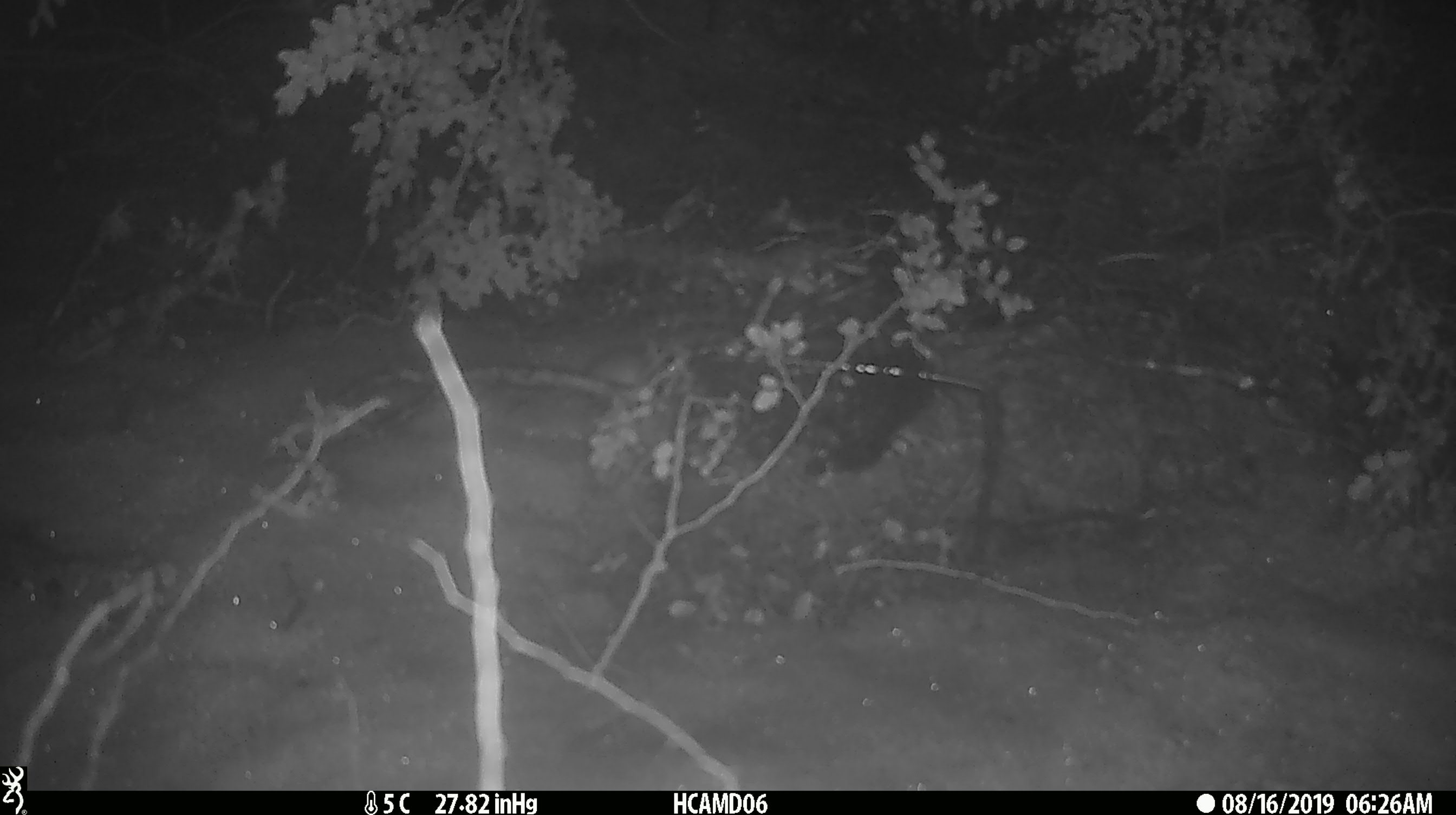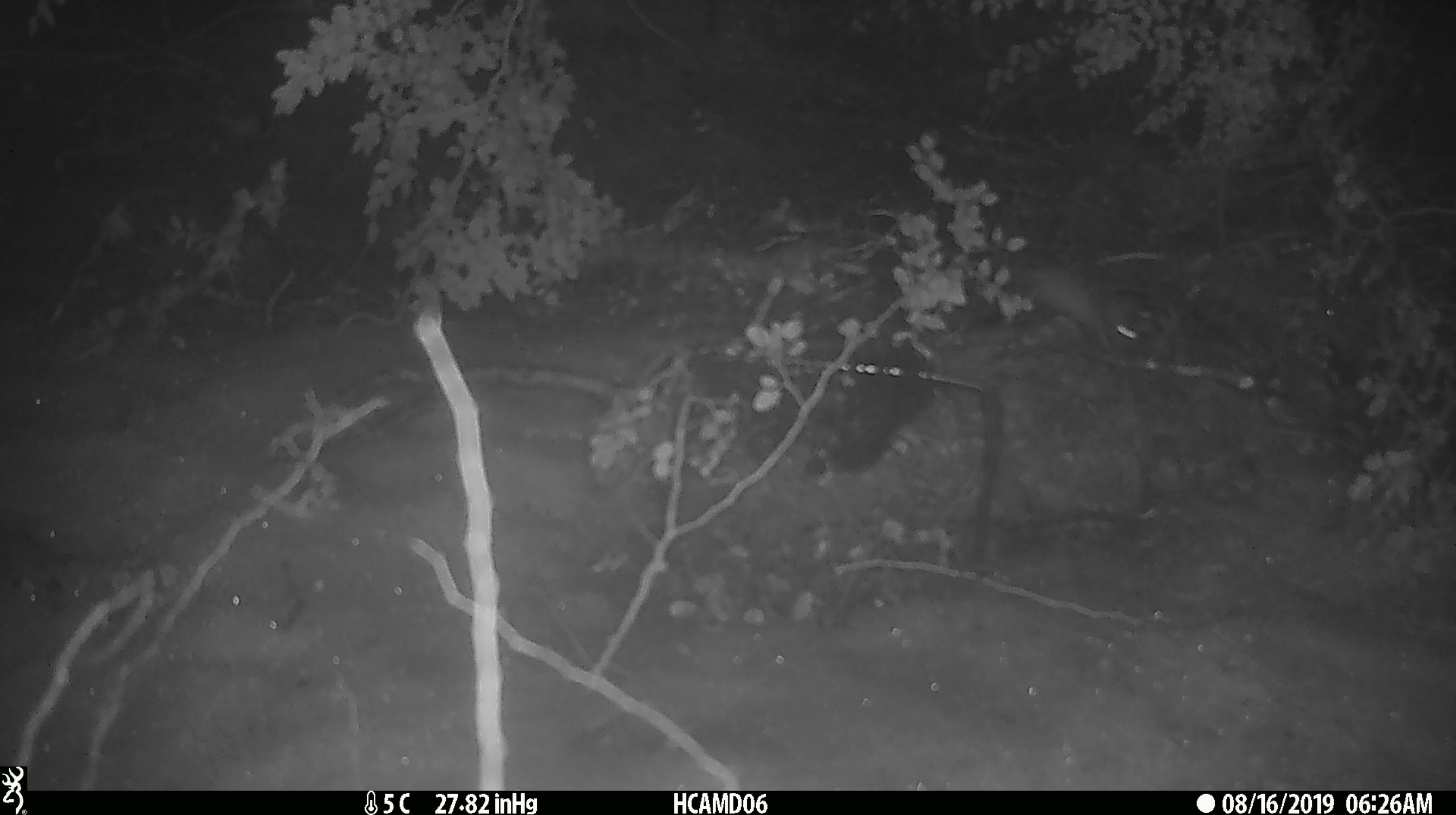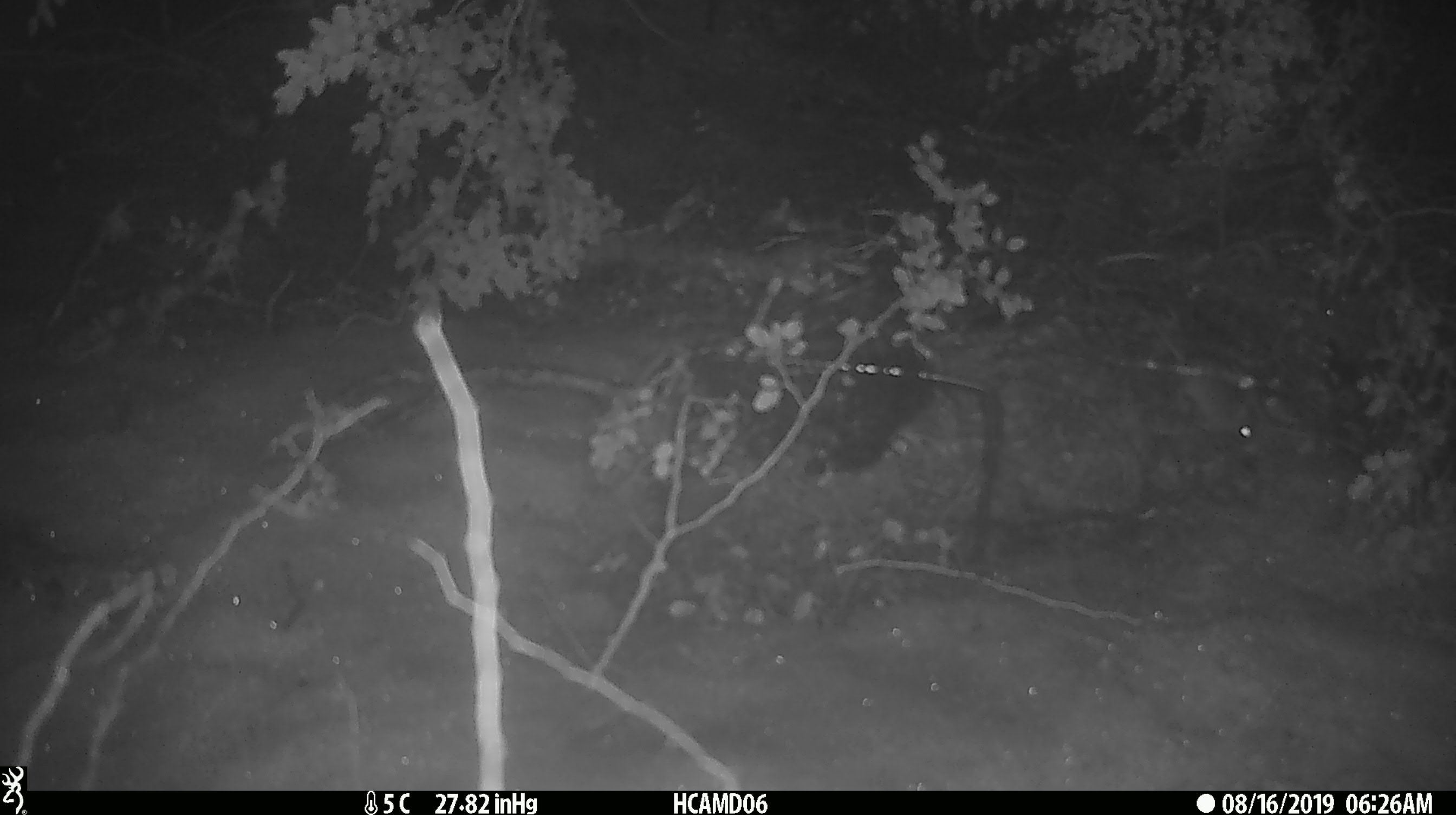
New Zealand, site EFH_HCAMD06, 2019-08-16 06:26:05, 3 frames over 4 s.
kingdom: Animalia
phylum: Chordata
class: Mammalia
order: Rodentia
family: Muridae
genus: Mus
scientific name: Mus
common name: mouse